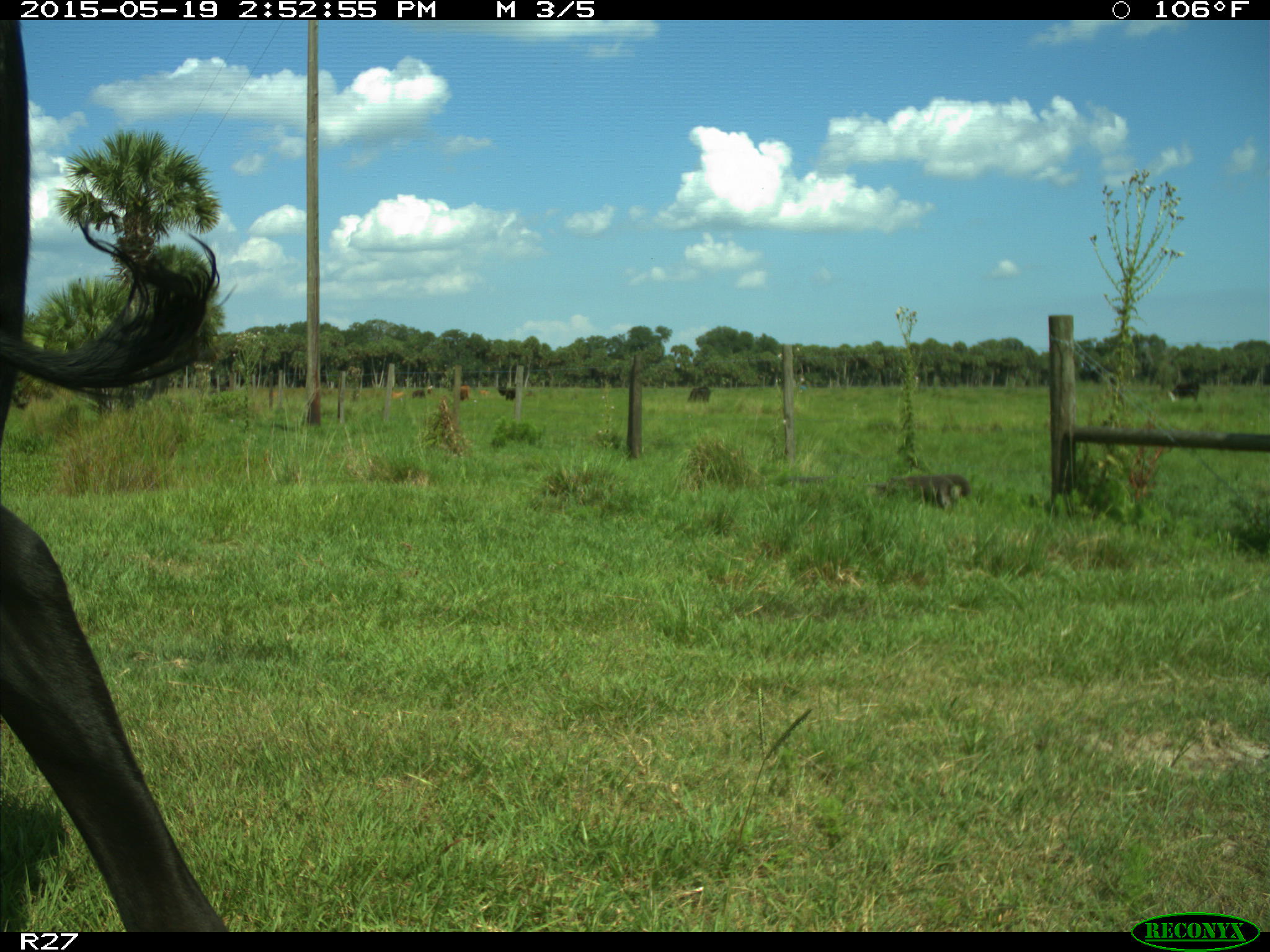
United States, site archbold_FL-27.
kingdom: Animalia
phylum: Chordata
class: Mammalia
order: Artiodactyla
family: Bovidae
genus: Bos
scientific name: Bos taurus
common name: domestic cow